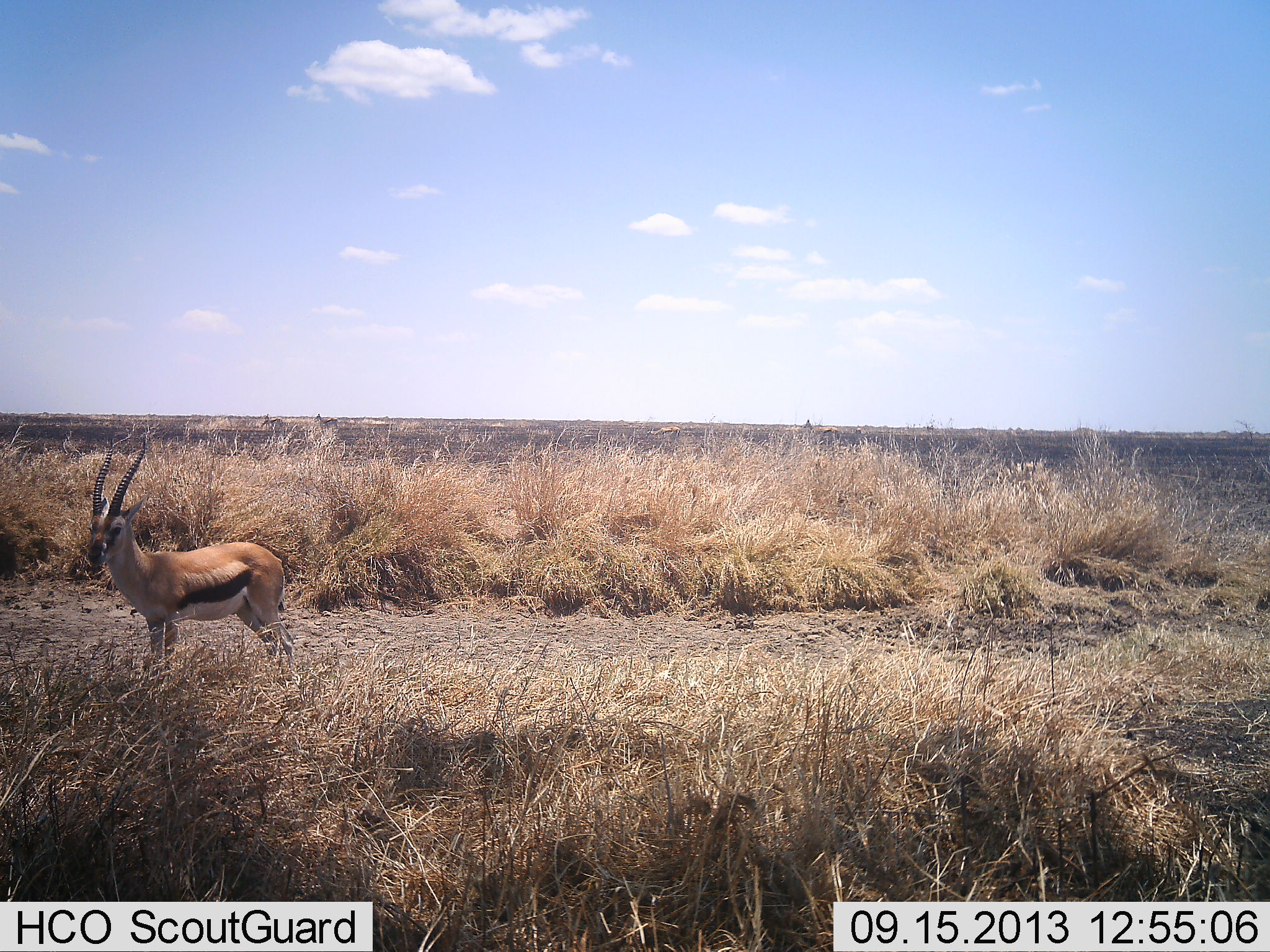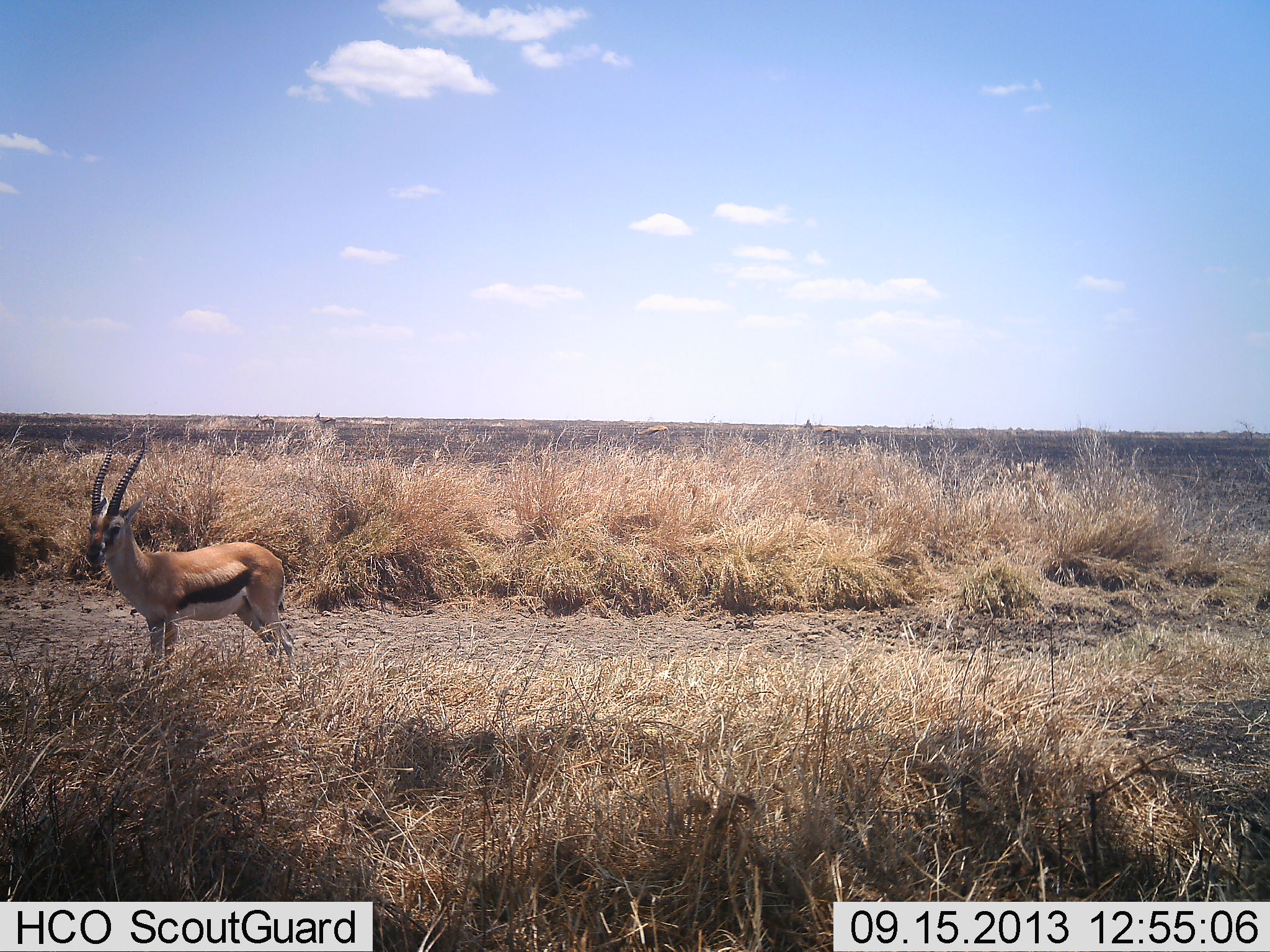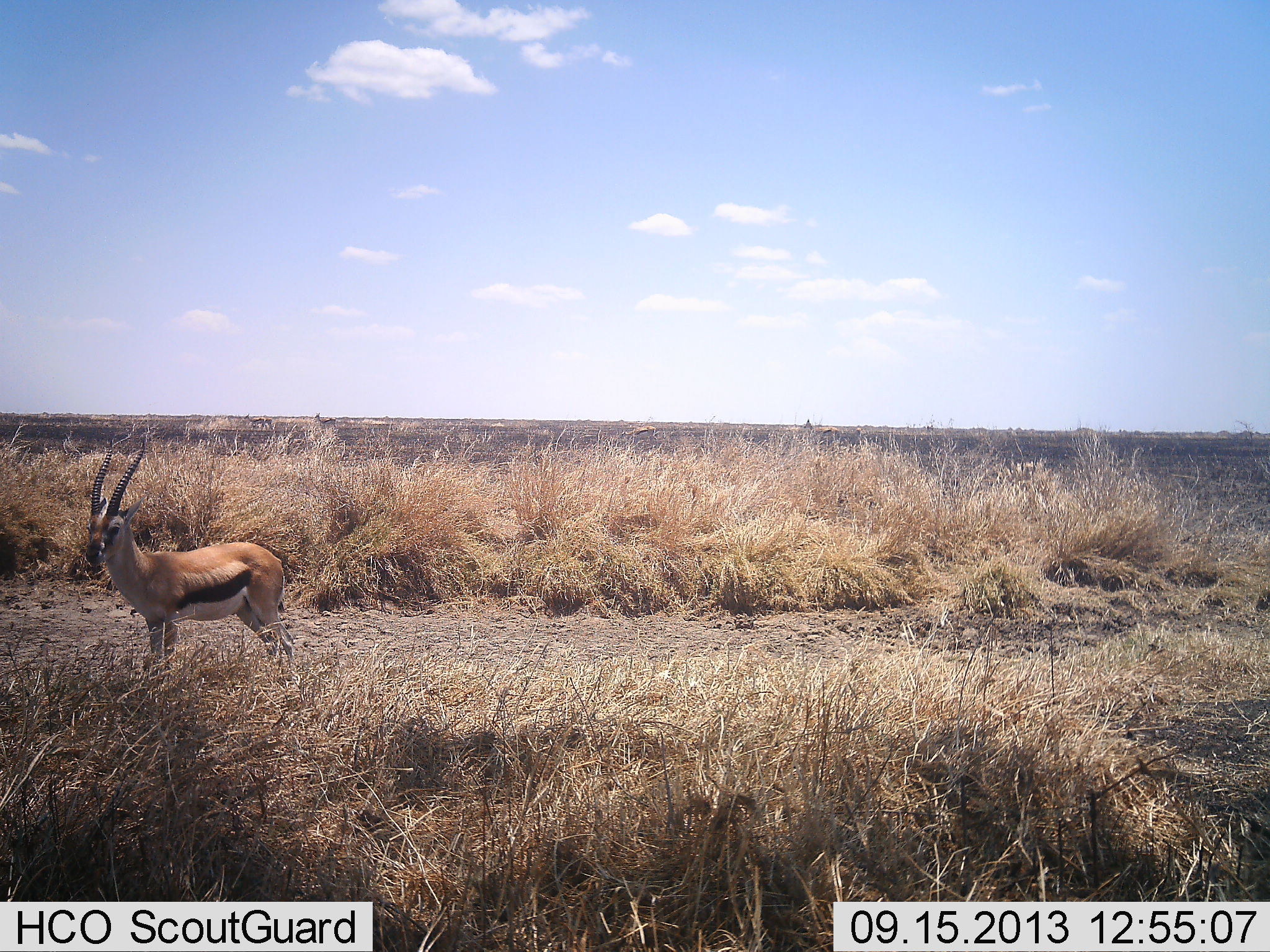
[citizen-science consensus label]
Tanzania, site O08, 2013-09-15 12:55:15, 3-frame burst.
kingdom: Animalia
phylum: Chordata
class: Mammalia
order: Artiodactyla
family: Bovidae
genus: Eudorcas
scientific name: Eudorcas thomsonii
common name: thomson's gazelle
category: gazellethomsons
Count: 1.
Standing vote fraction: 96%.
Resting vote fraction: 9%.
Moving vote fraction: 4%.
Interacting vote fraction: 0%.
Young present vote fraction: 0%.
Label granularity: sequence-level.